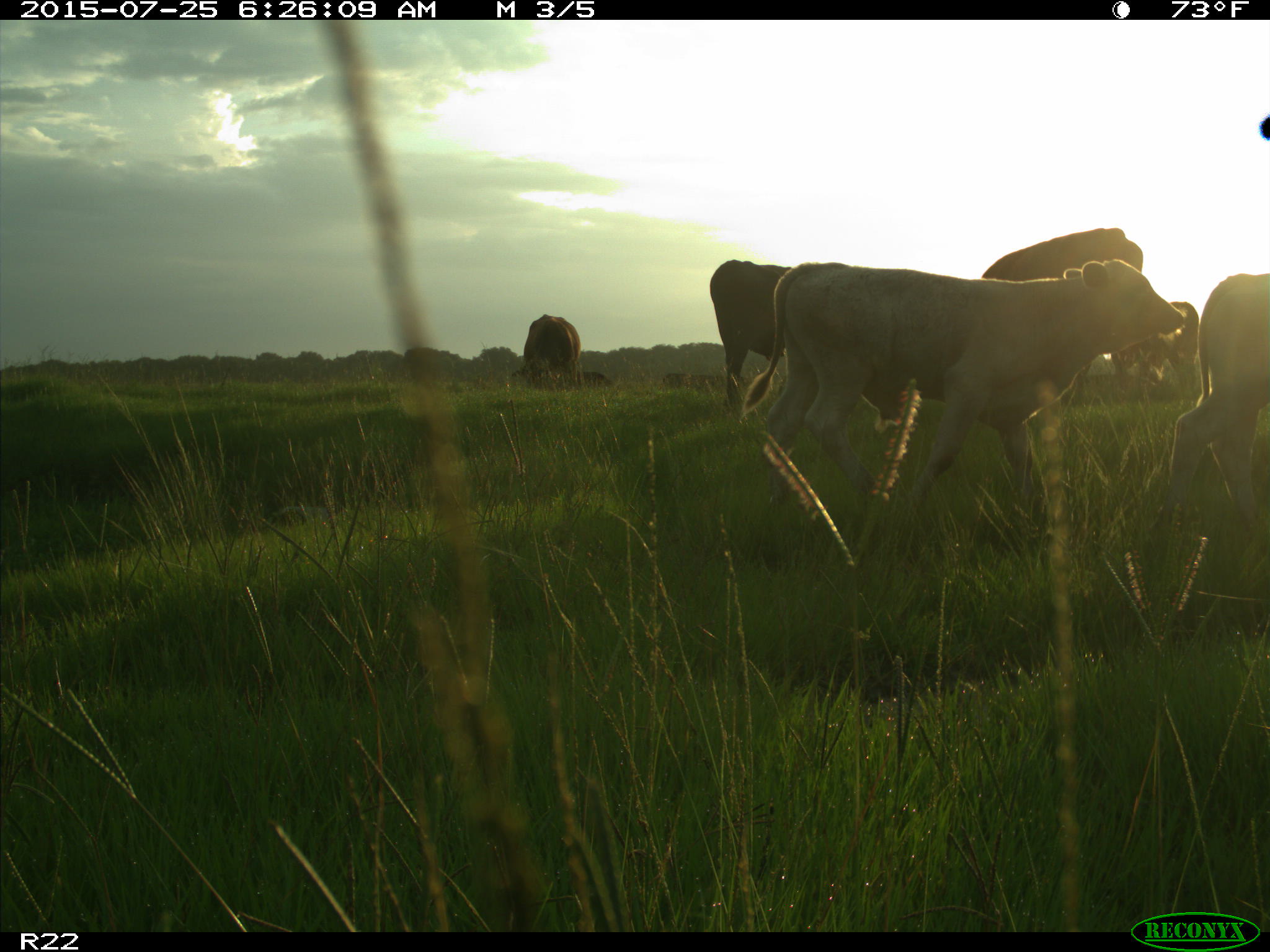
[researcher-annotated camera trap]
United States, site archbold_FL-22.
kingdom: Animalia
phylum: Chordata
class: Mammalia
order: Artiodactyla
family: Bovidae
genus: Bos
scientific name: Bos taurus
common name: domestic cow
Bos taurus (domestic cow).